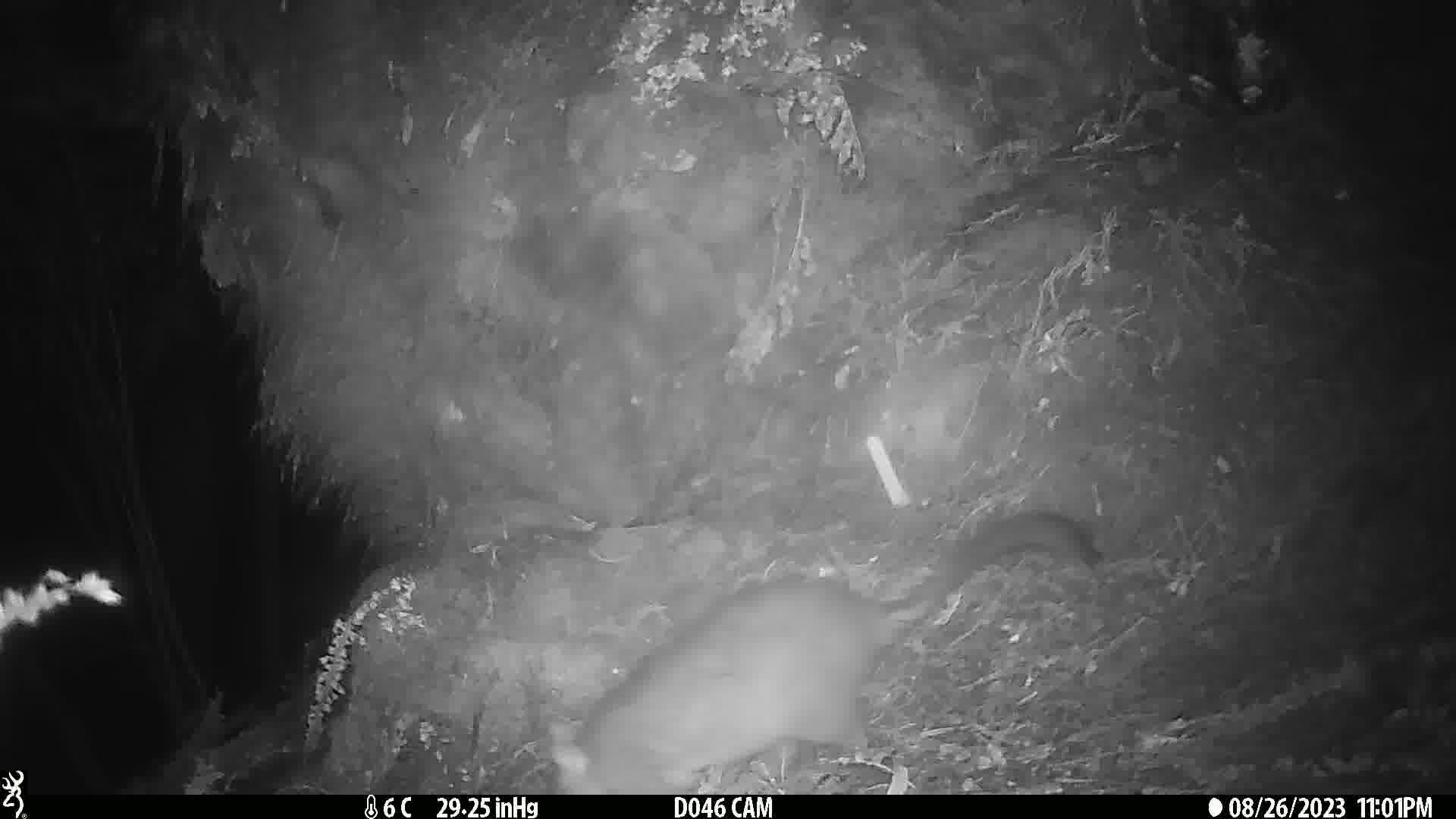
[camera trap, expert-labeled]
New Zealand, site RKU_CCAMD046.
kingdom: Animalia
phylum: Chordata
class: Mammalia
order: Diprotodontia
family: Phalangeridae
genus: Trichosurus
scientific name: Trichosurus vulpecula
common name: common brushtail possum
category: possum